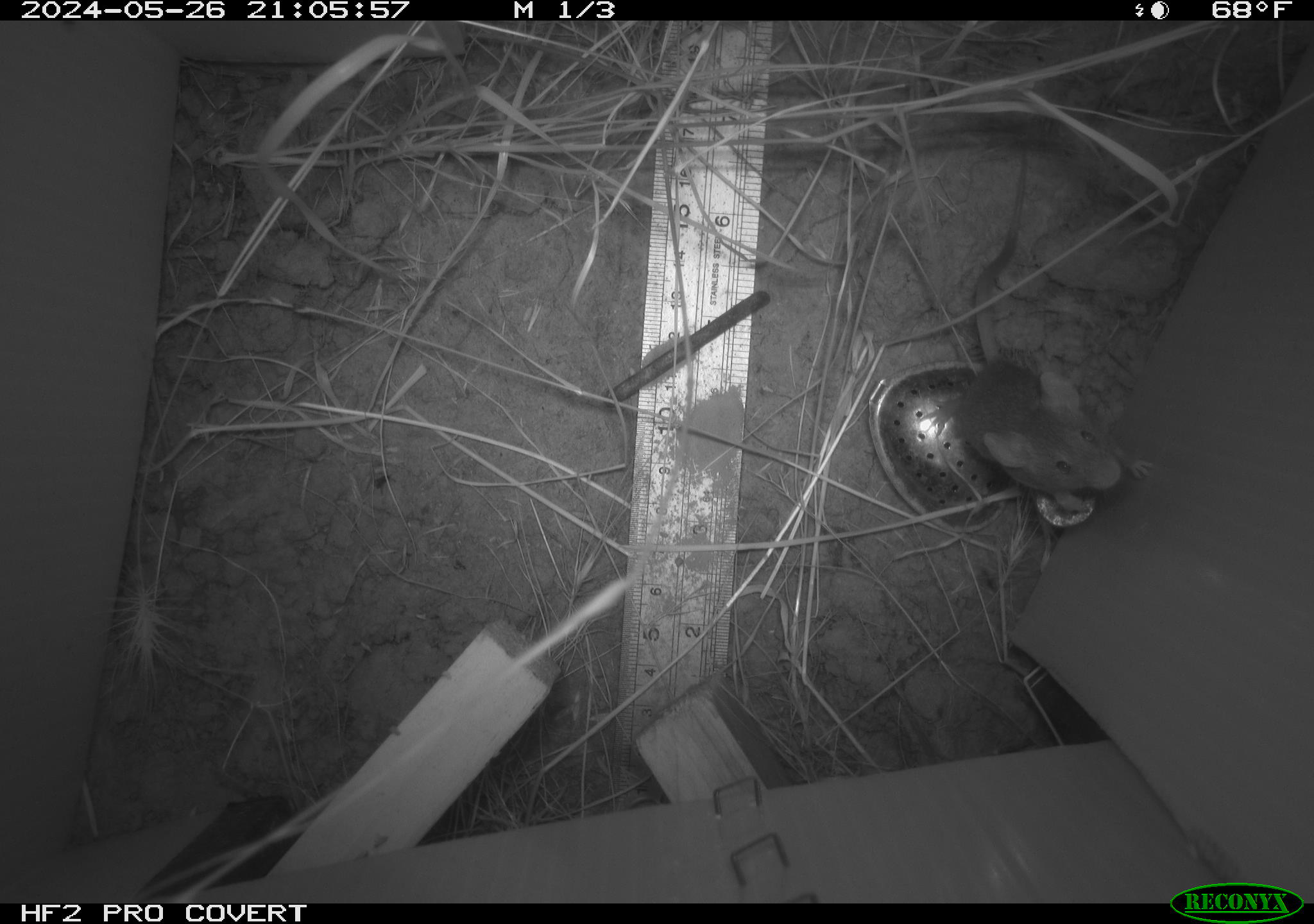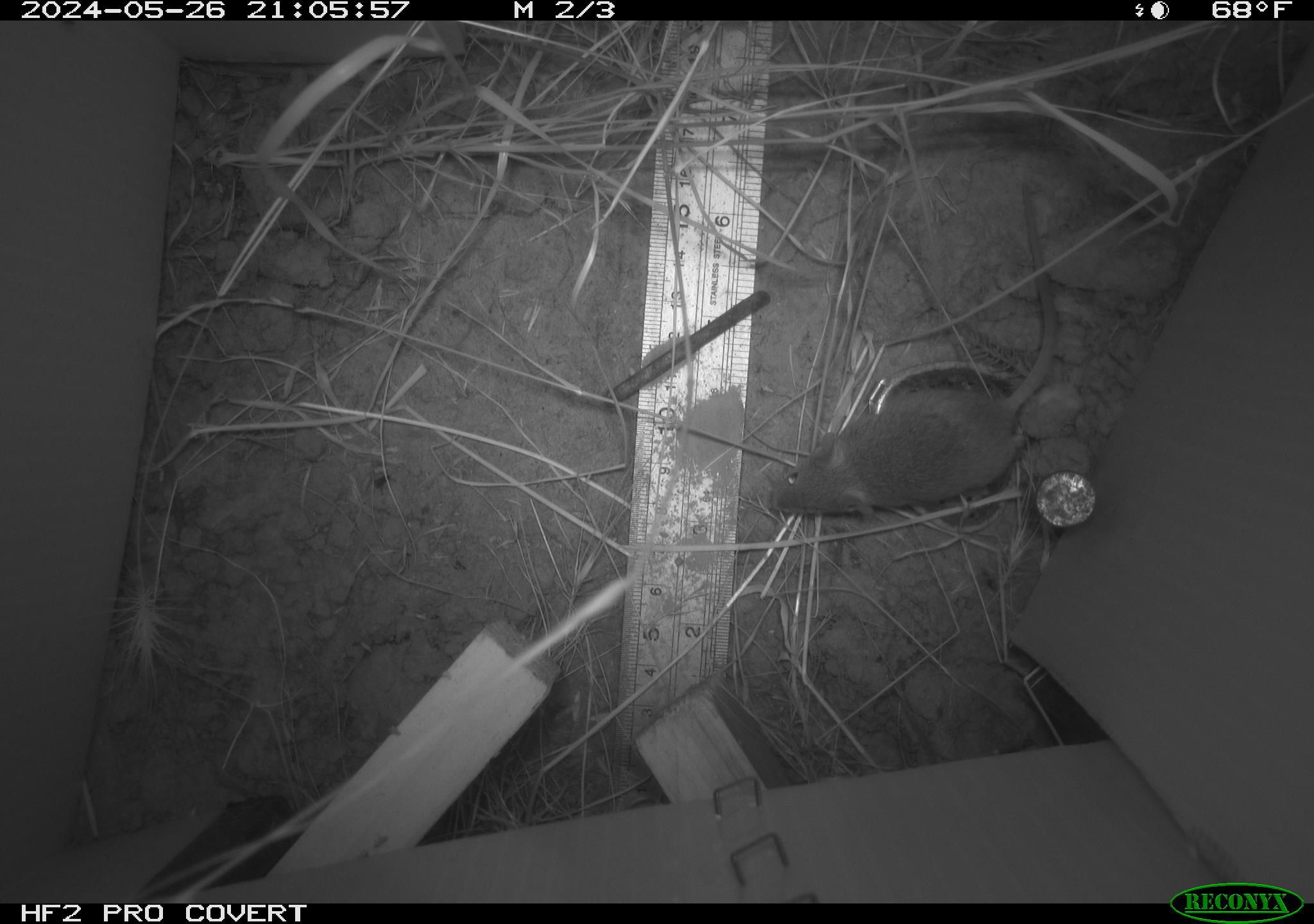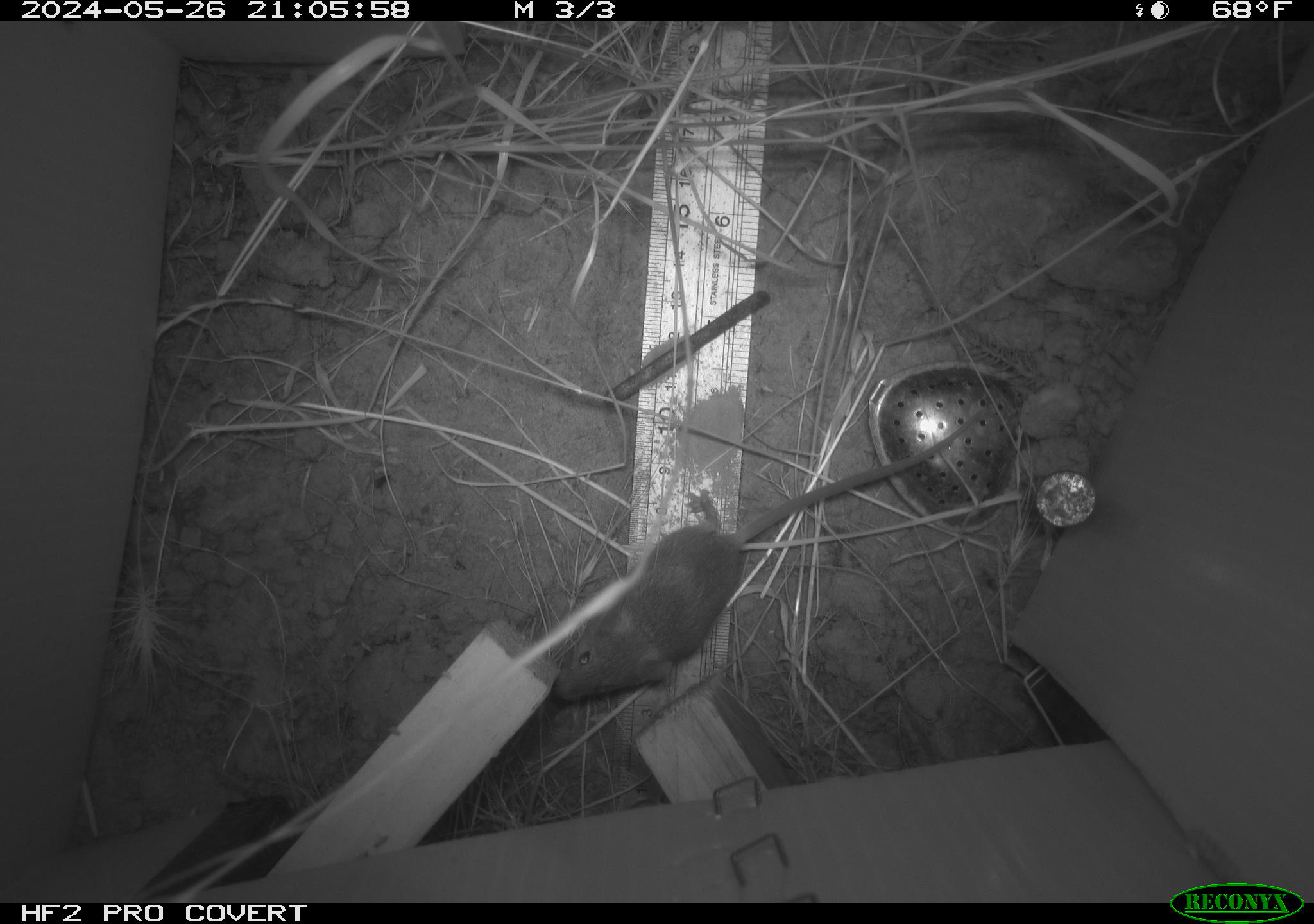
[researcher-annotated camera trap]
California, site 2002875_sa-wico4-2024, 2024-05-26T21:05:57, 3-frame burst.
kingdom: Animalia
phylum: Chordata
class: Mammalia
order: Rodentia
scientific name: Rodentia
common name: mouse species